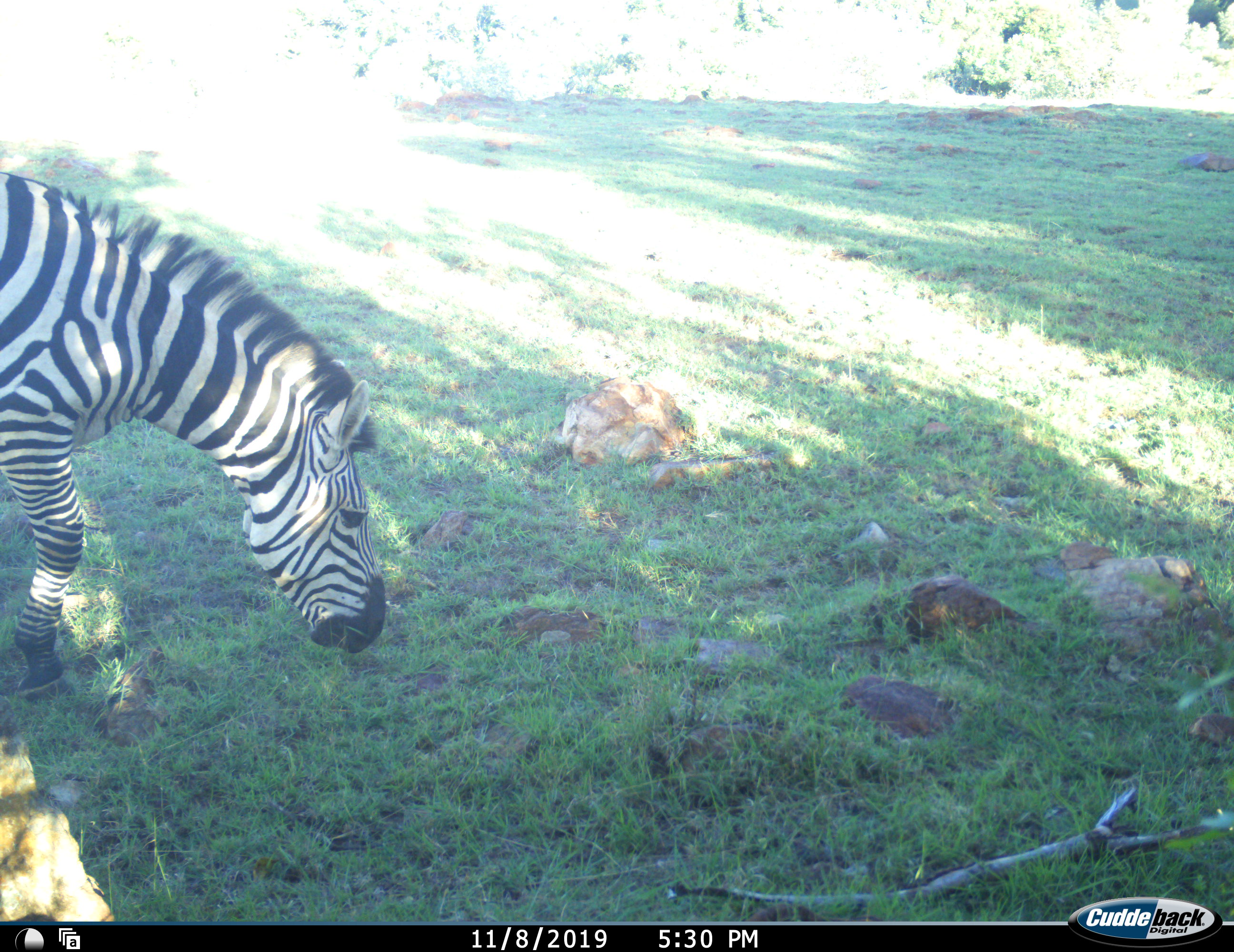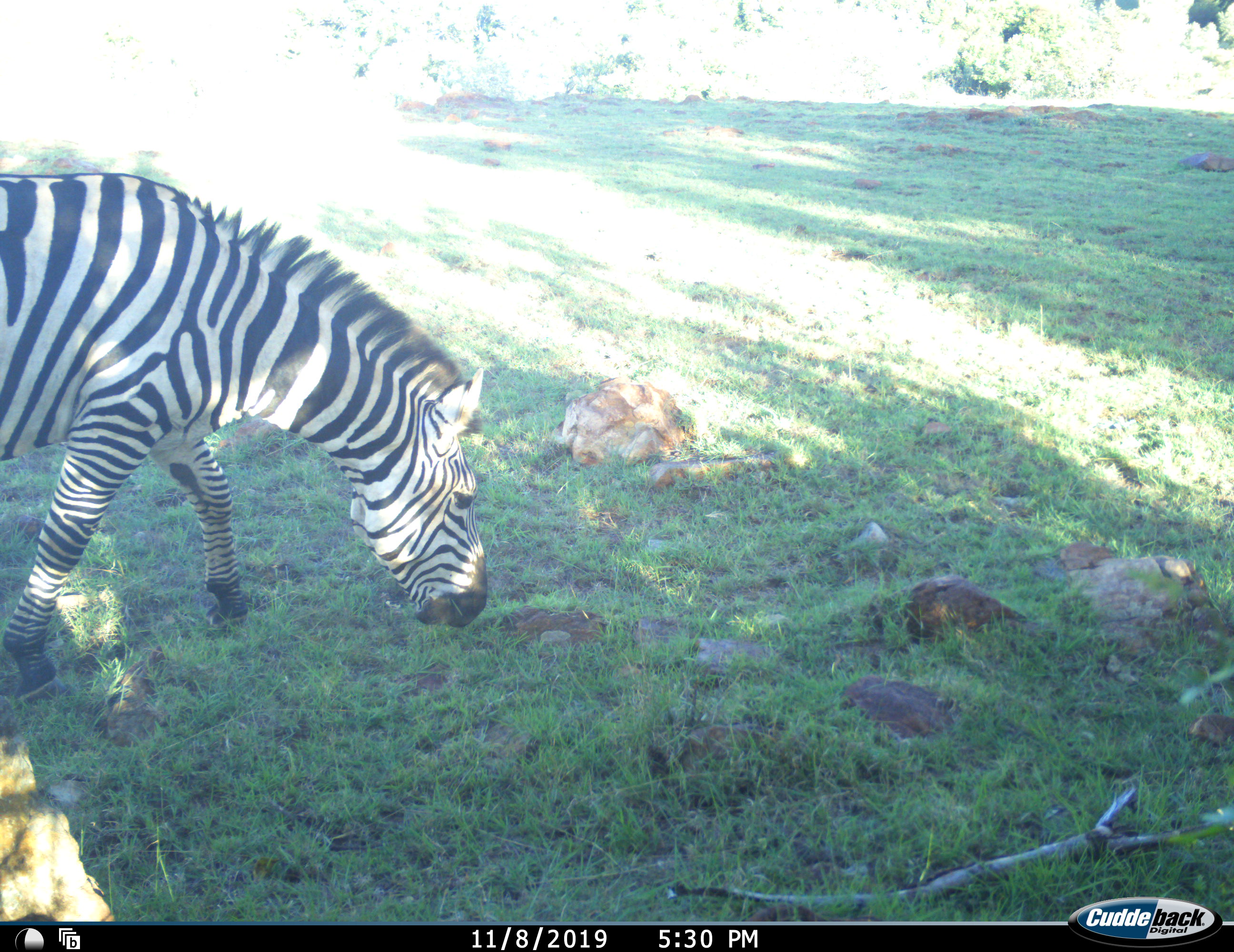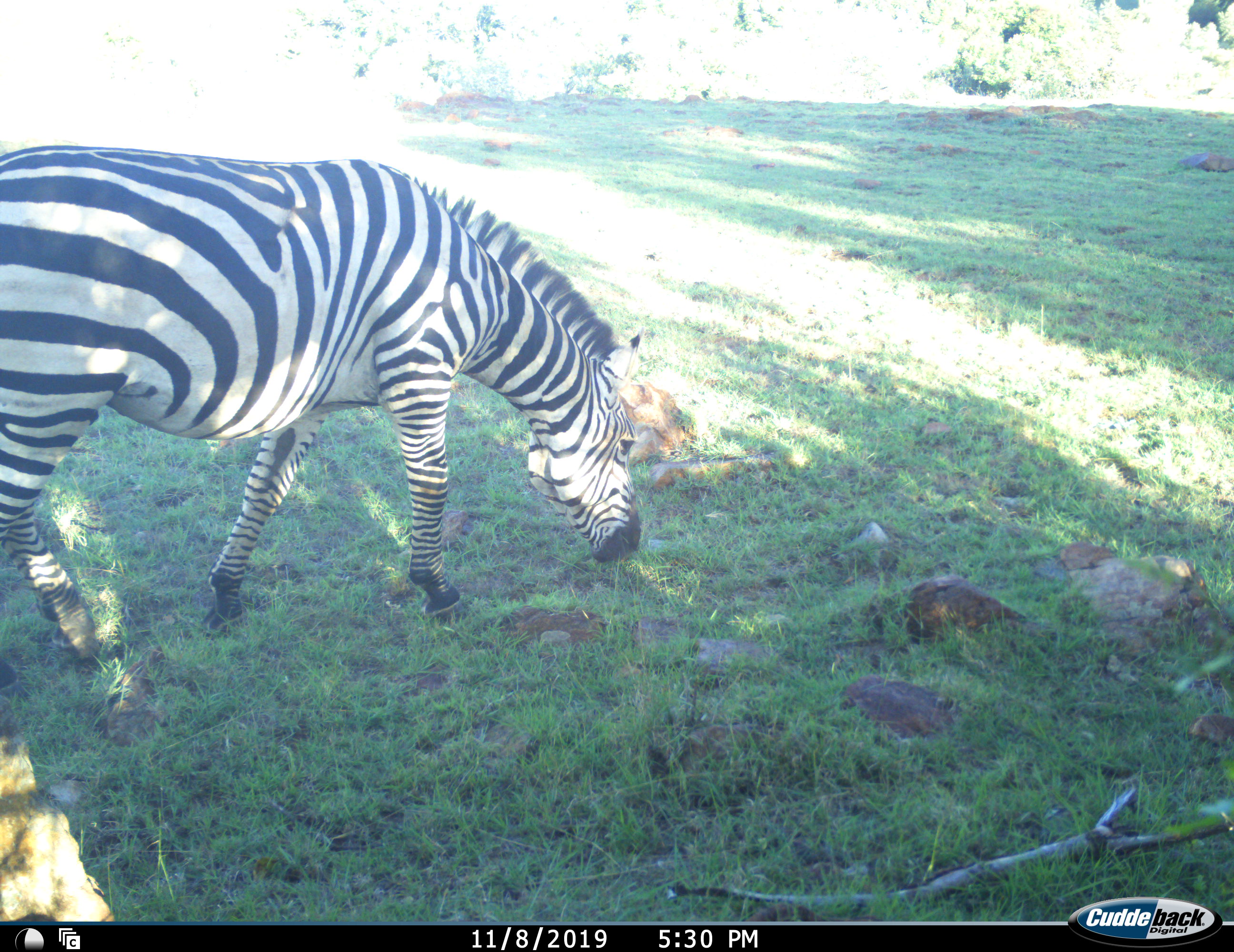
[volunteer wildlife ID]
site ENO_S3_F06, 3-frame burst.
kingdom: Animalia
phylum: Chordata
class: Mammalia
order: Perissodactyla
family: Equidae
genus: Equus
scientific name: Equus quagga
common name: plains zebra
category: zebraplains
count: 1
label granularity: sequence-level